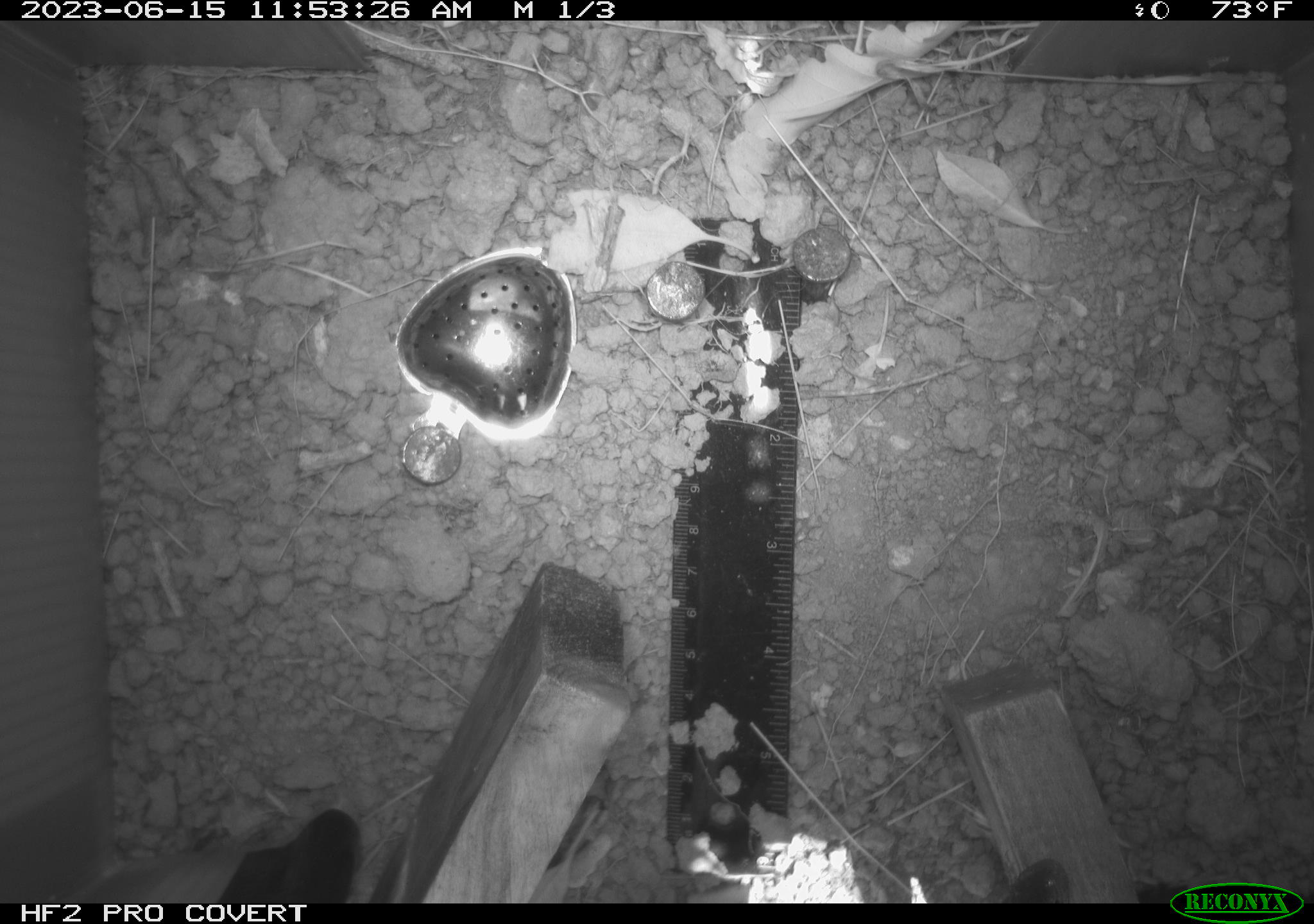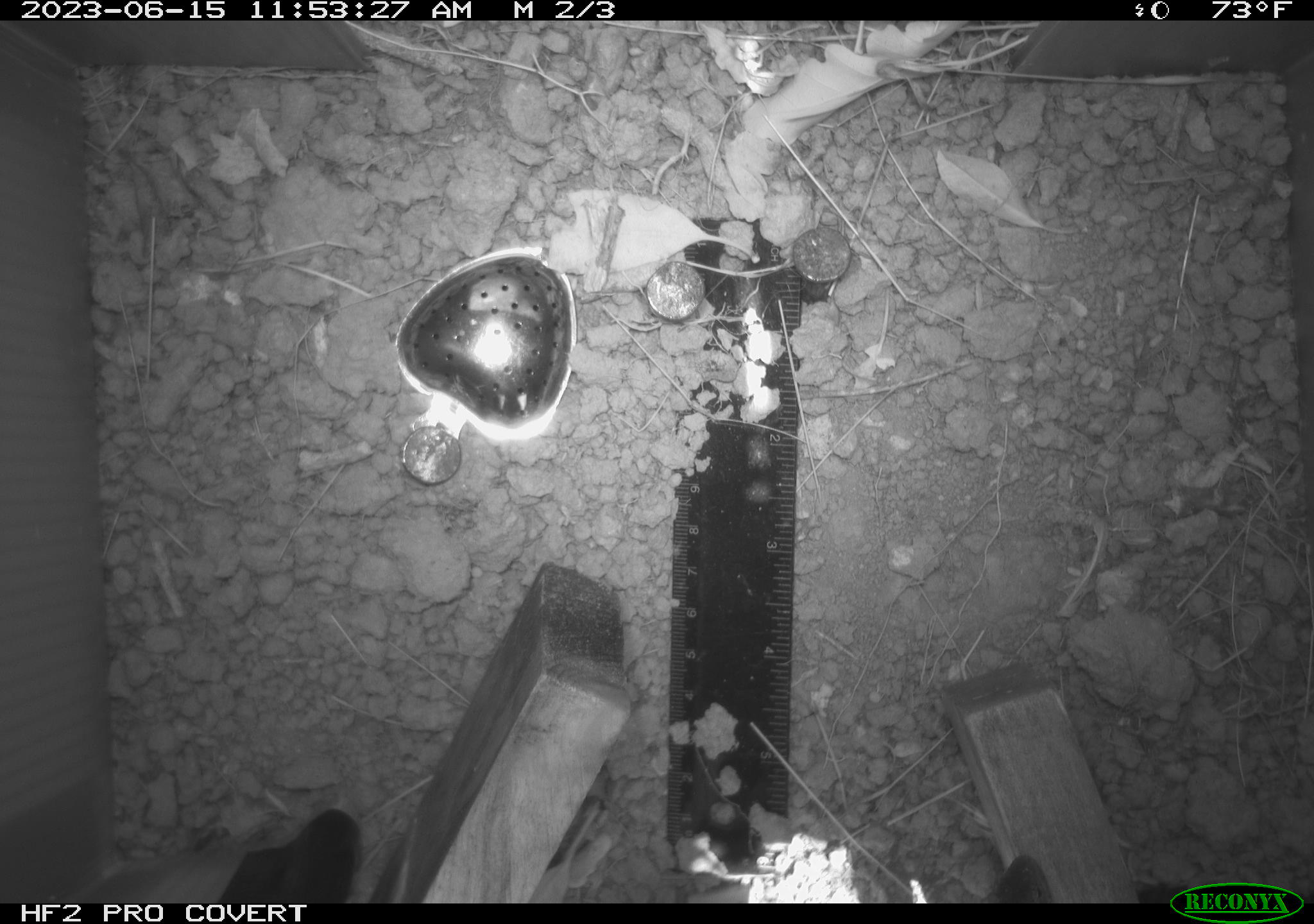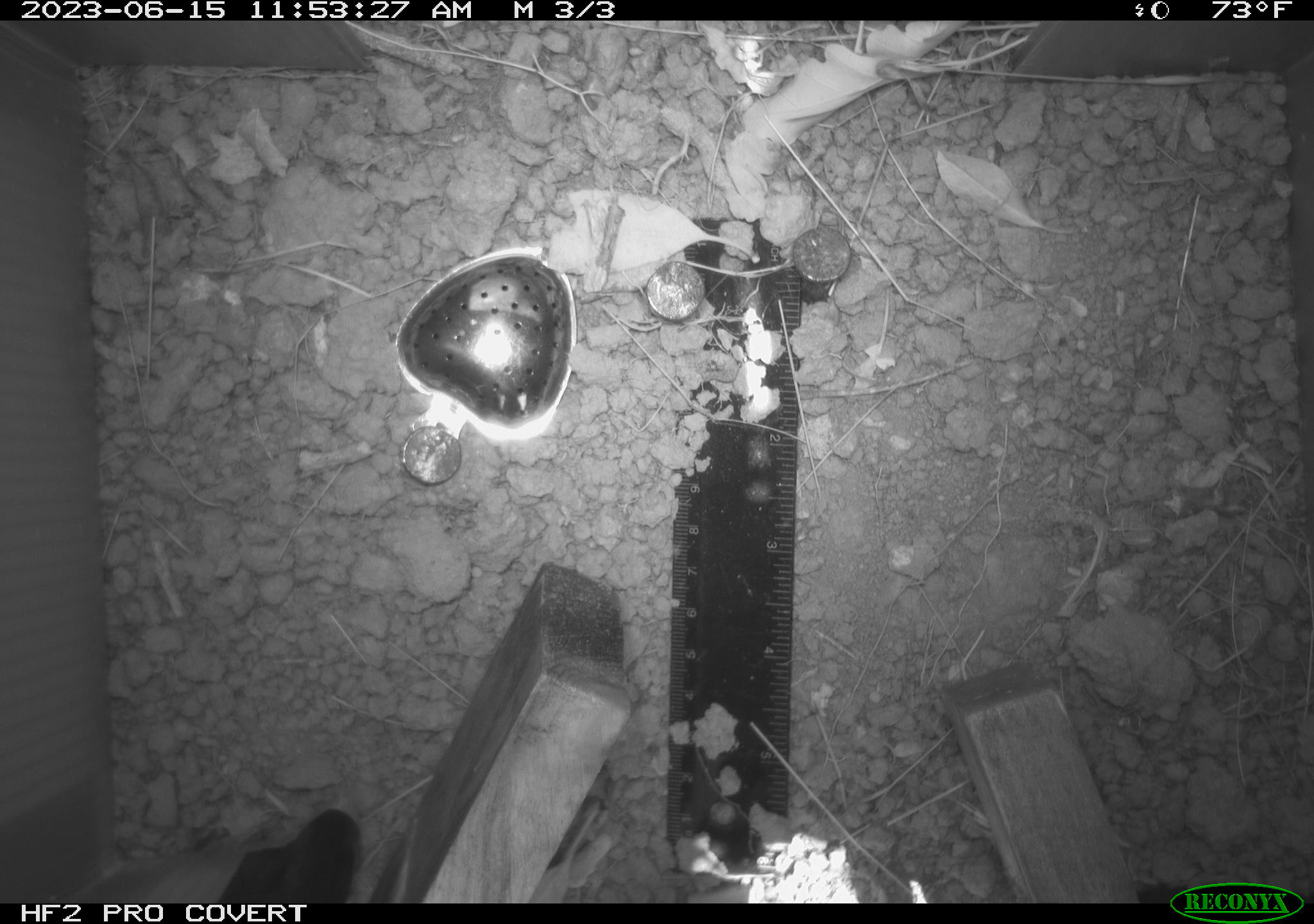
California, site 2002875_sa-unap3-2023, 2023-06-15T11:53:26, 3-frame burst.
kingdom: Animalia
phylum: Chordata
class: Reptilia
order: Squamata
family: Phrynosomatidae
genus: Sceloporus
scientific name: Sceloporus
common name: spiny lizards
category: sceloporus species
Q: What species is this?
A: Sceloporus species (spiny lizards) (Sceloporus).